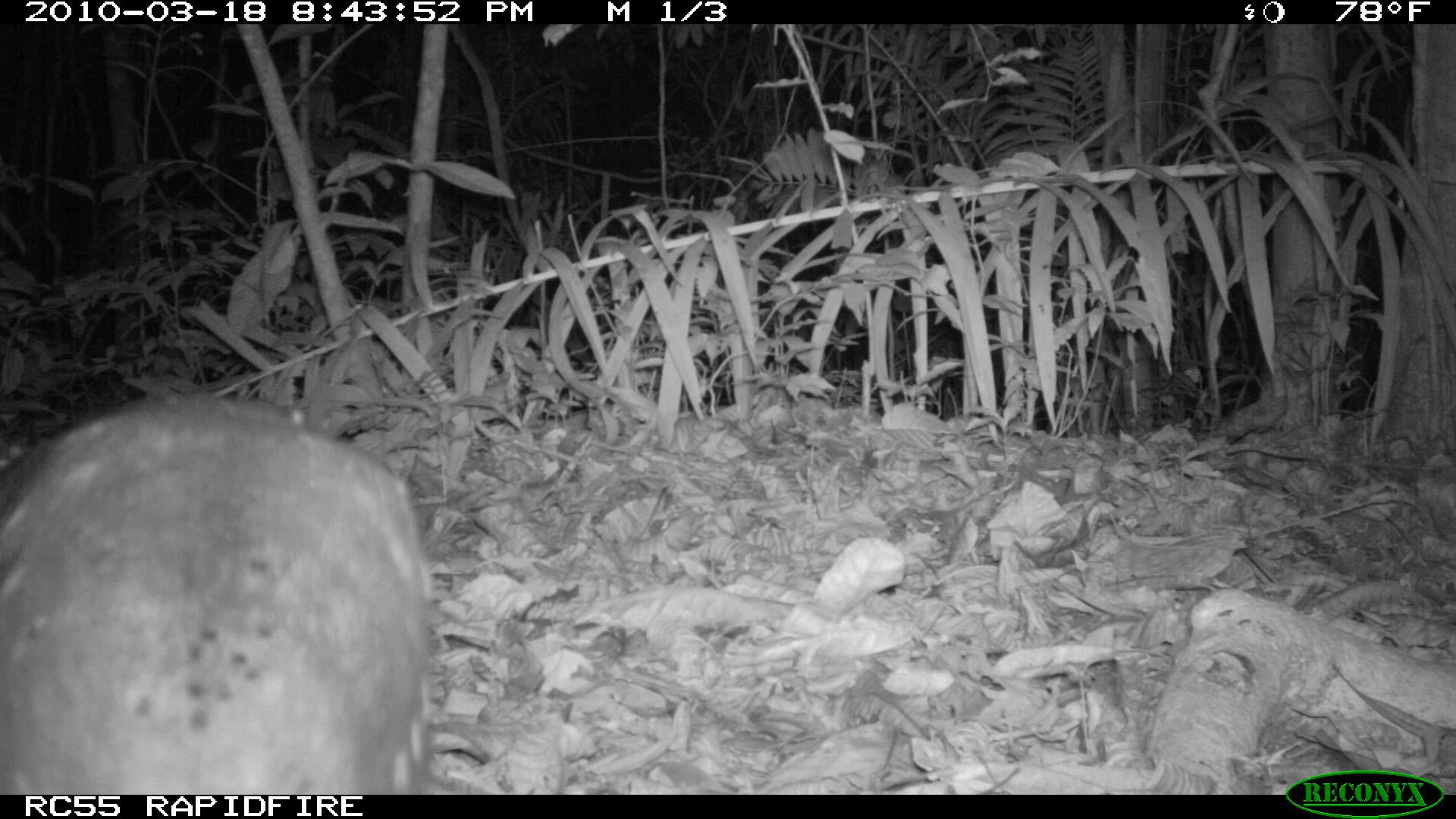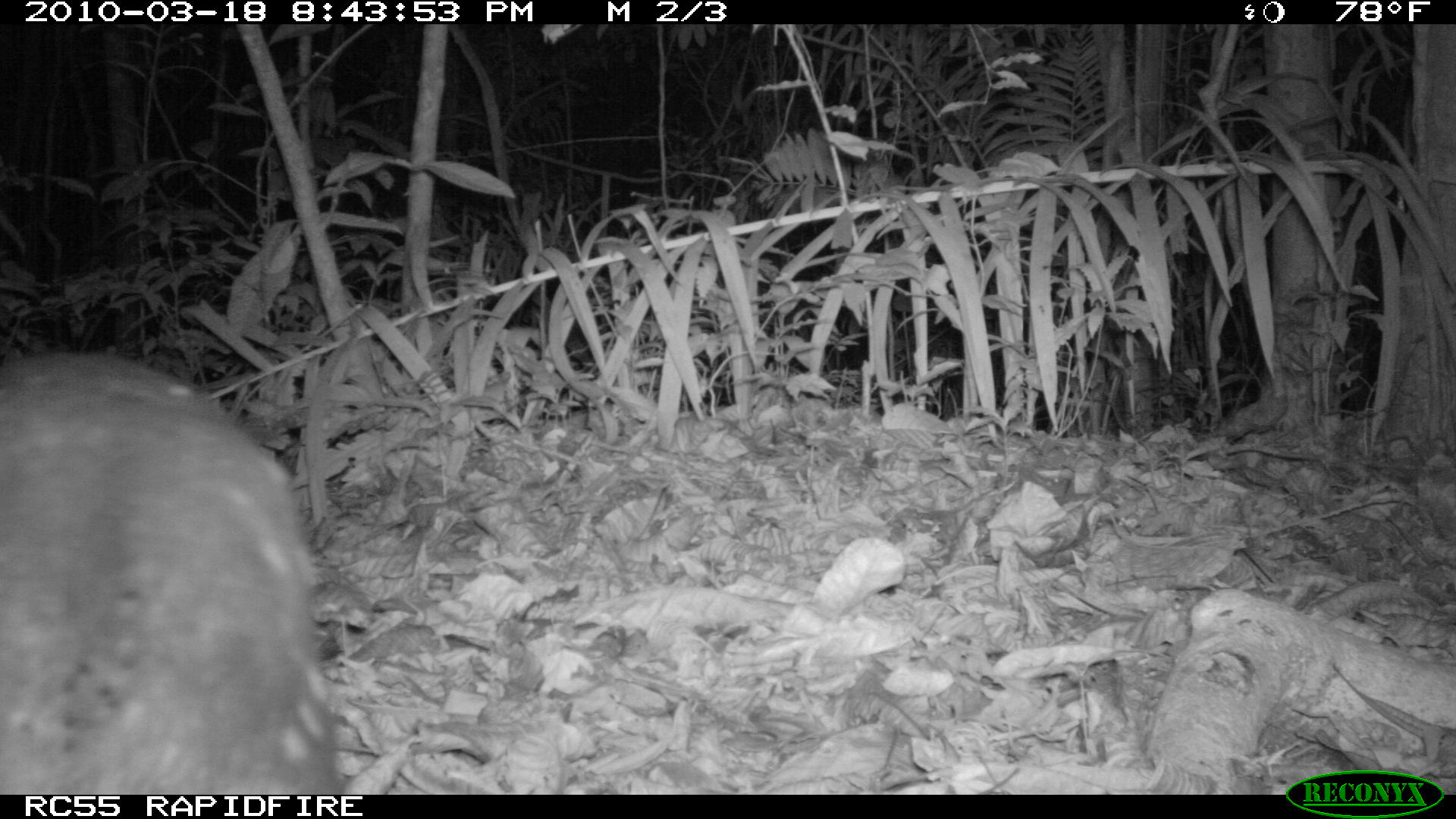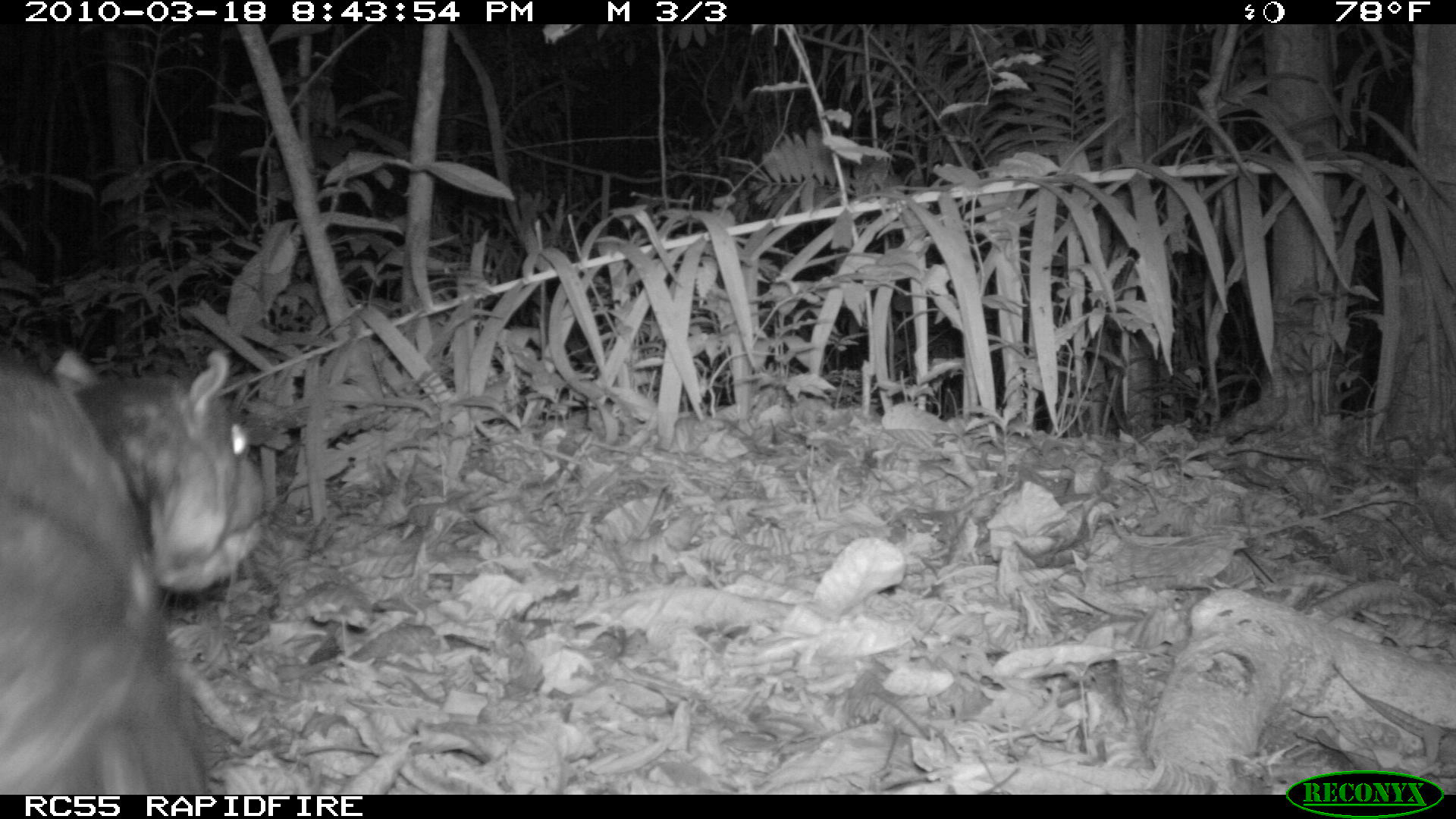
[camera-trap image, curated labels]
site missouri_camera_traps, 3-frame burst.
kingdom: Animalia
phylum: Chordata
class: Mammalia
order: Rodentia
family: Cuniculidae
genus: Cuniculus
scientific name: Cuniculus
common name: paca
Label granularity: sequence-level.